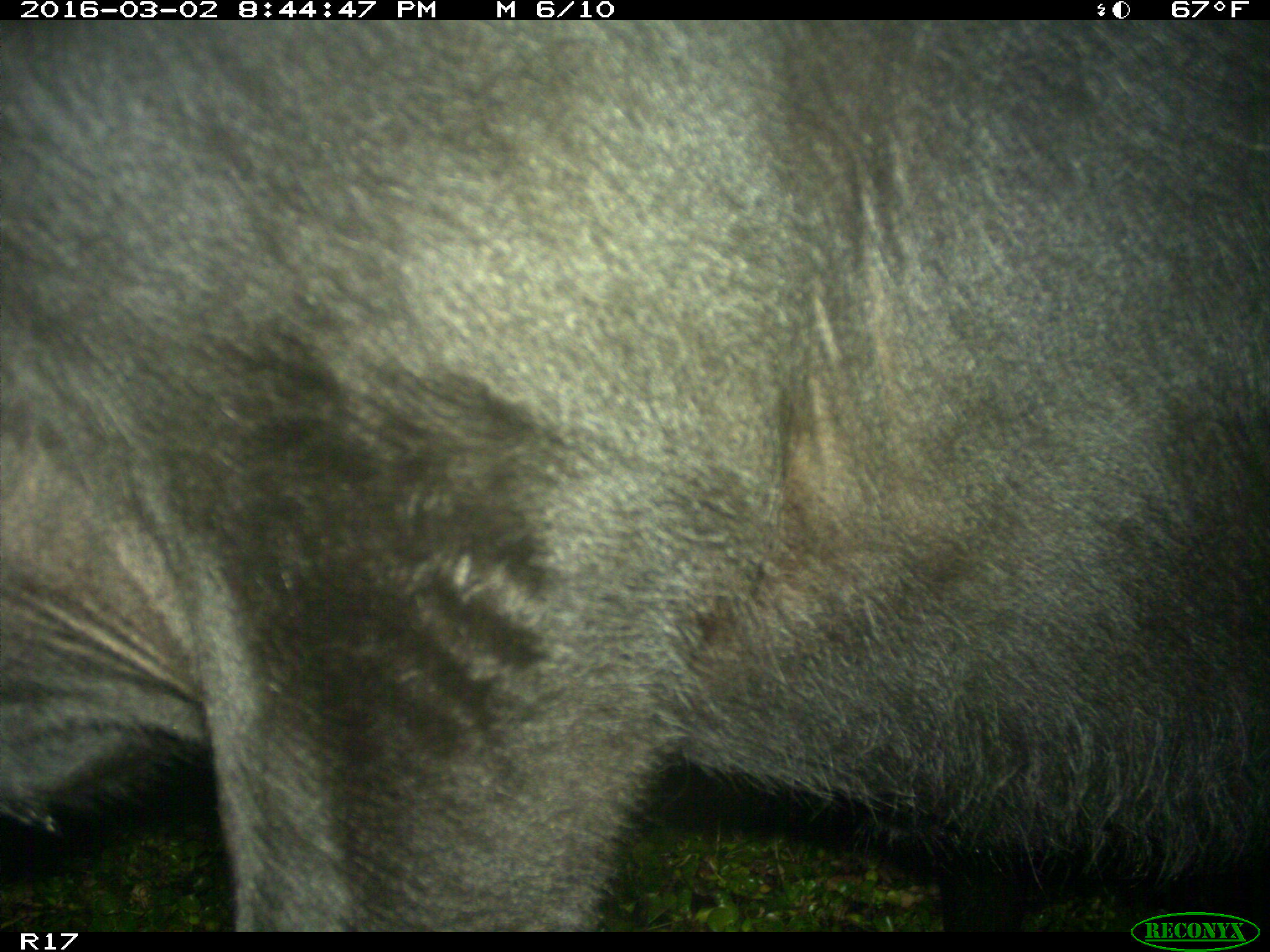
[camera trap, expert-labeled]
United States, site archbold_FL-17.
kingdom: Animalia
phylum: Chordata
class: Mammalia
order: Artiodactyla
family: Bovidae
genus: Bos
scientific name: Bos taurus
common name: domestic cow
Bos taurus (domestic cow).